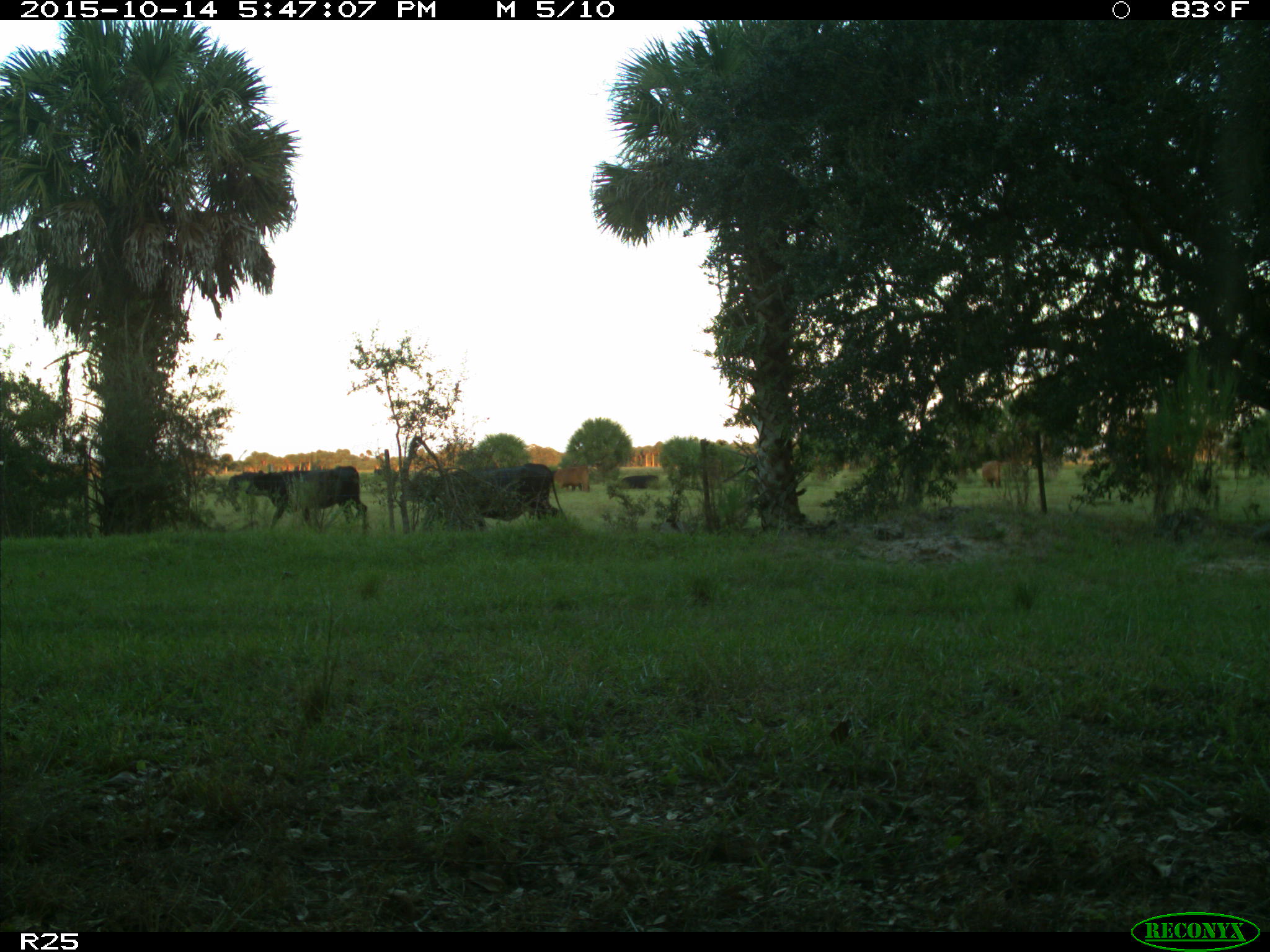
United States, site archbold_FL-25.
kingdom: Animalia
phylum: Chordata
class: Mammalia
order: Artiodactyla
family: Bovidae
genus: Bos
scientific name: Bos taurus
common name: domestic cow